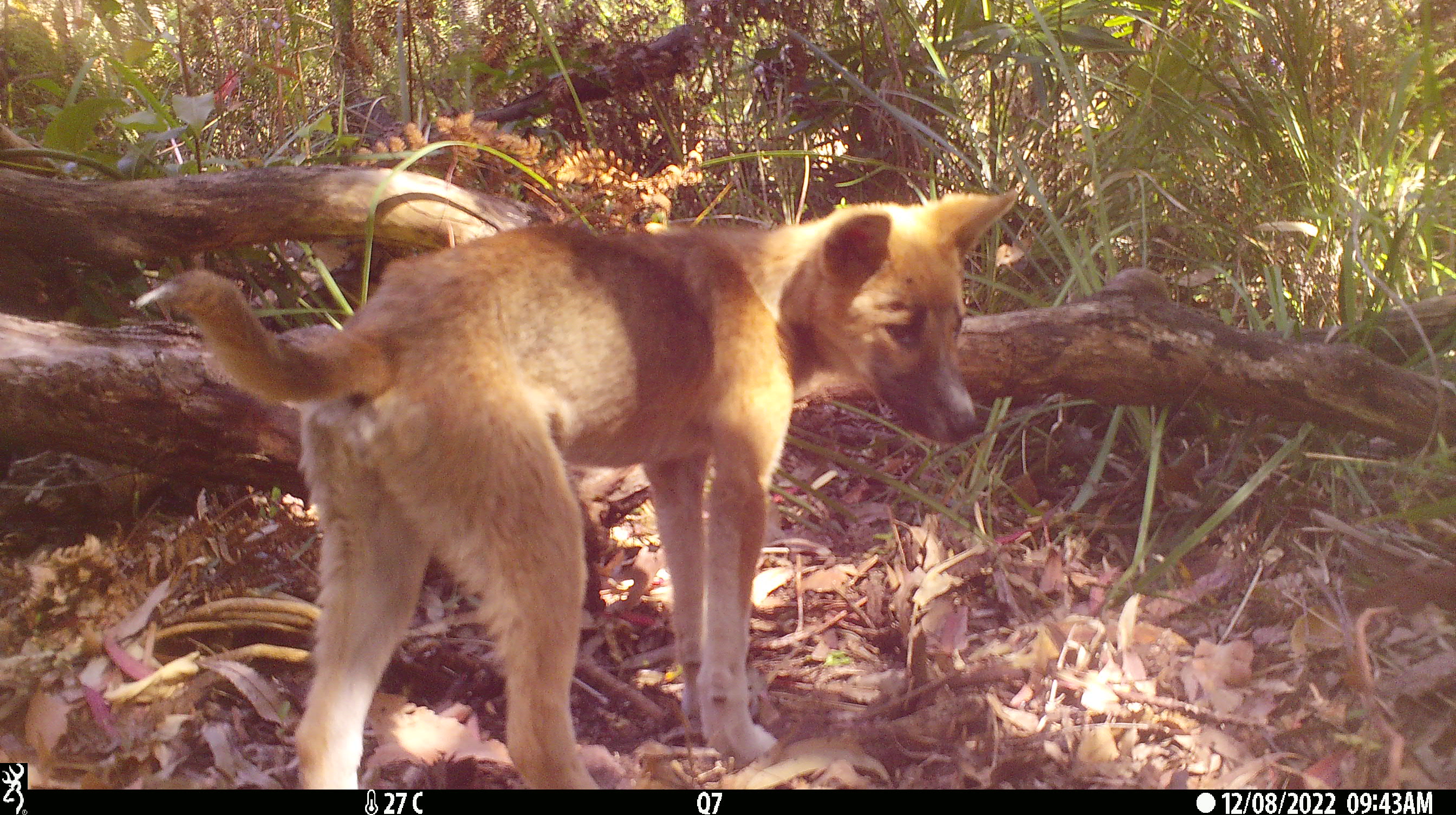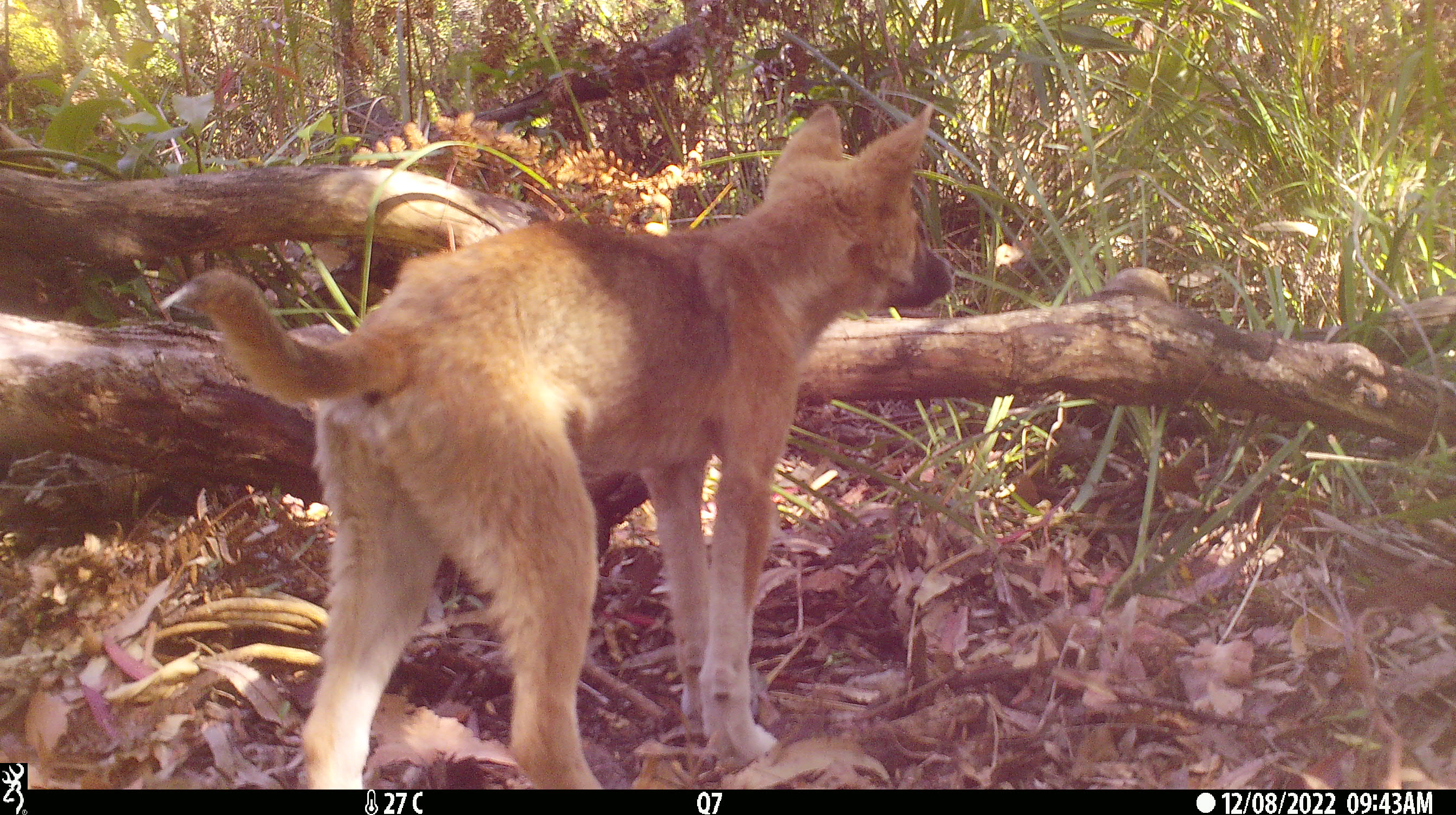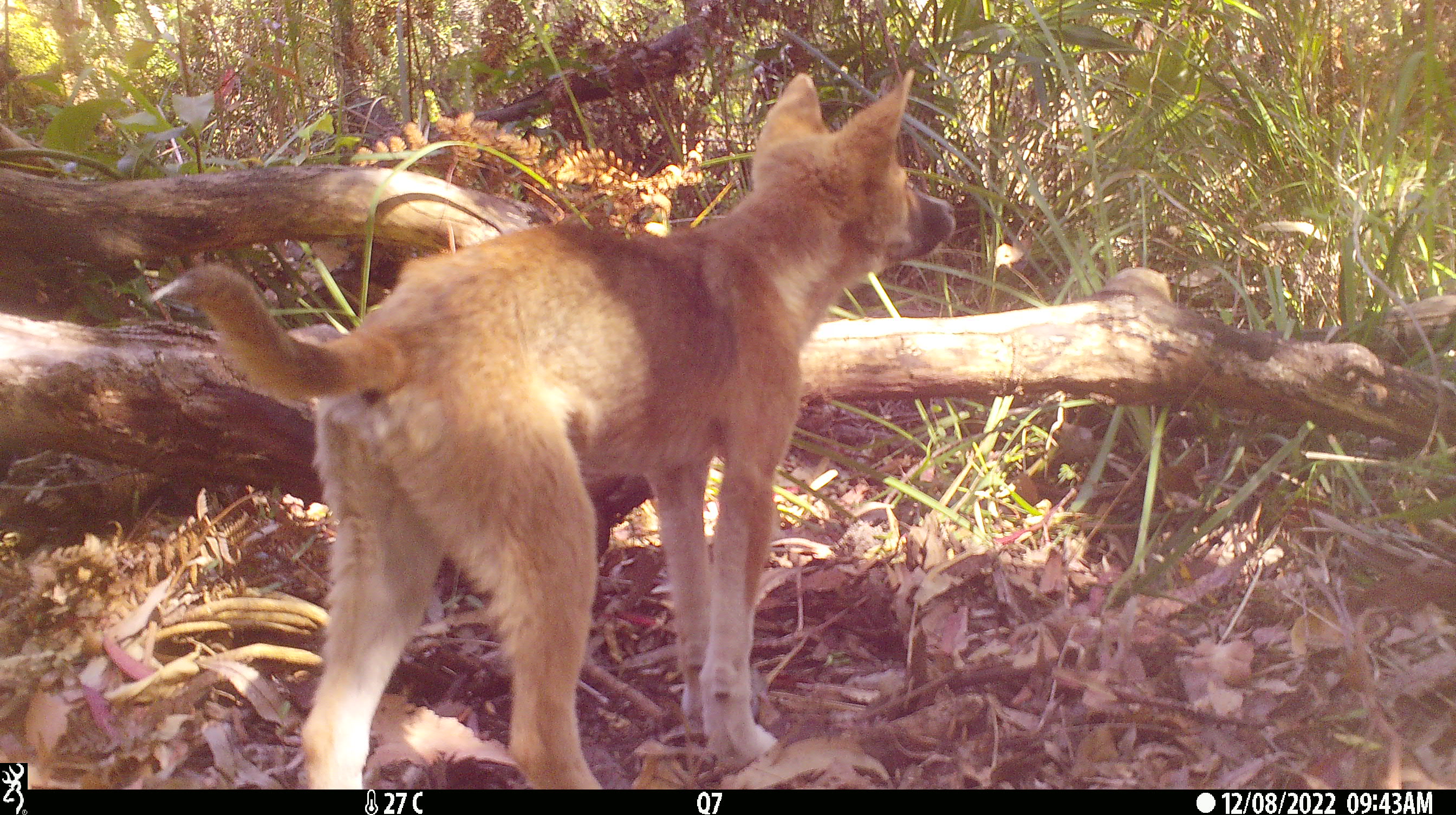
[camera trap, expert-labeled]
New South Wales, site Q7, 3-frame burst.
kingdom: Animalia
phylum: Chordata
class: Mammalia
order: Carnivora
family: Canidae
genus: Canis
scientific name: Canis familiaris dingo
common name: dingo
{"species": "dingo (Canis familiaris dingo)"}